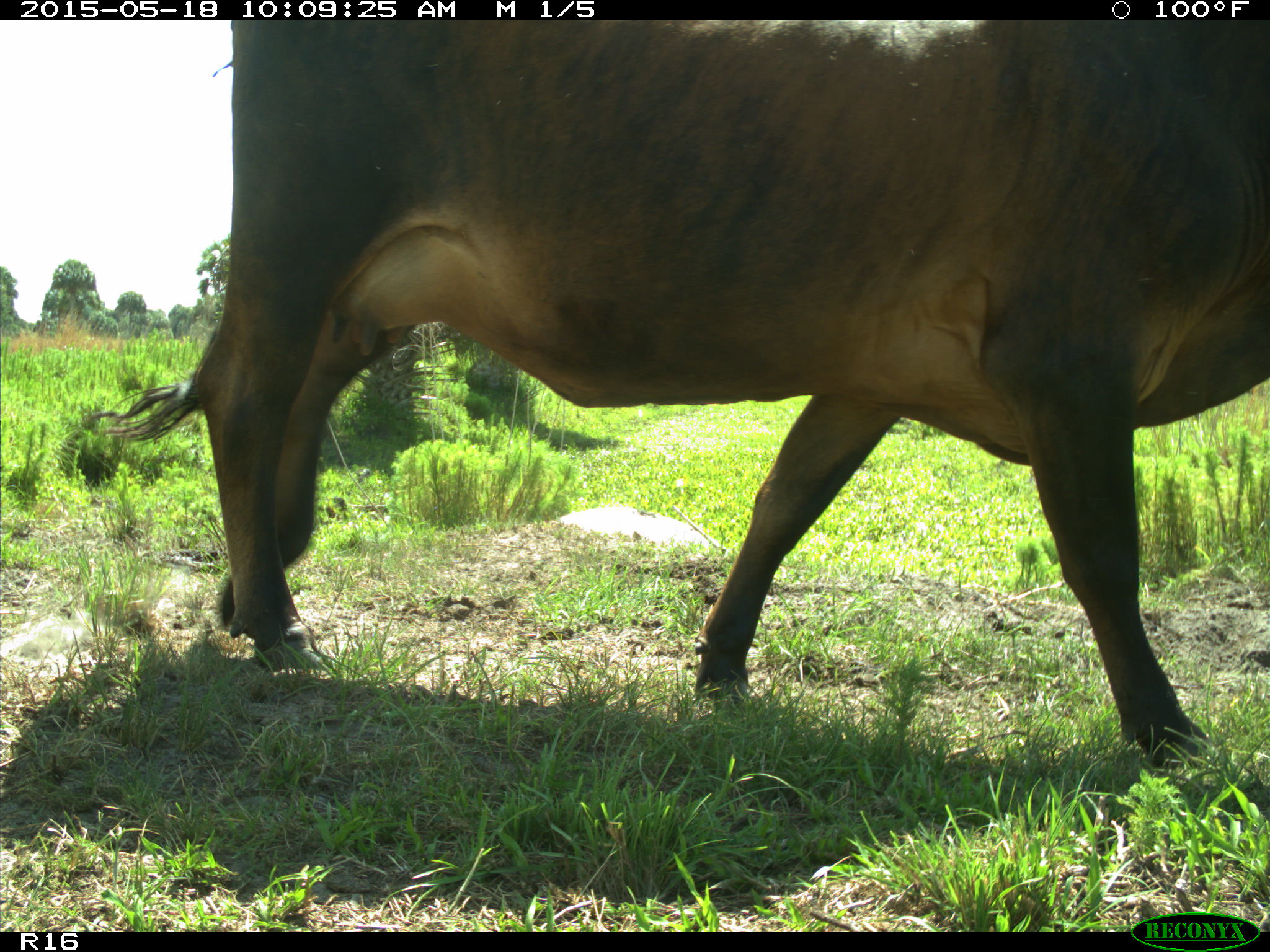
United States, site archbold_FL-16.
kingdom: Animalia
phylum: Chordata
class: Mammalia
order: Artiodactyla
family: Bovidae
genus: Bos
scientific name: Bos taurus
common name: domestic cow